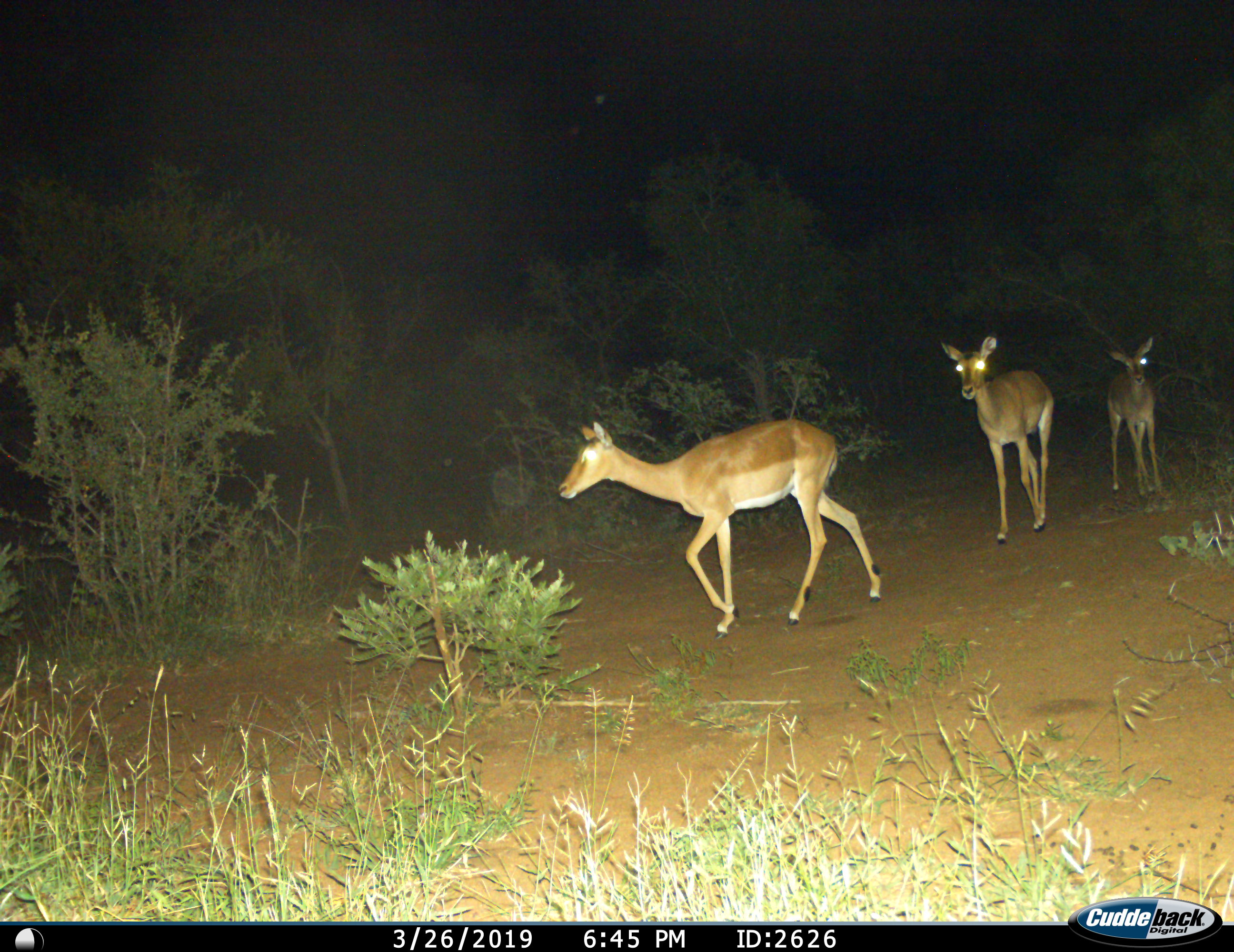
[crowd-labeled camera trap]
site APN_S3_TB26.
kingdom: Animalia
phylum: Chordata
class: Mammalia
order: Artiodactyla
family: Bovidae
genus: Aepyceros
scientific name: Aepyceros melampus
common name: impala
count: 3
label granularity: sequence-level